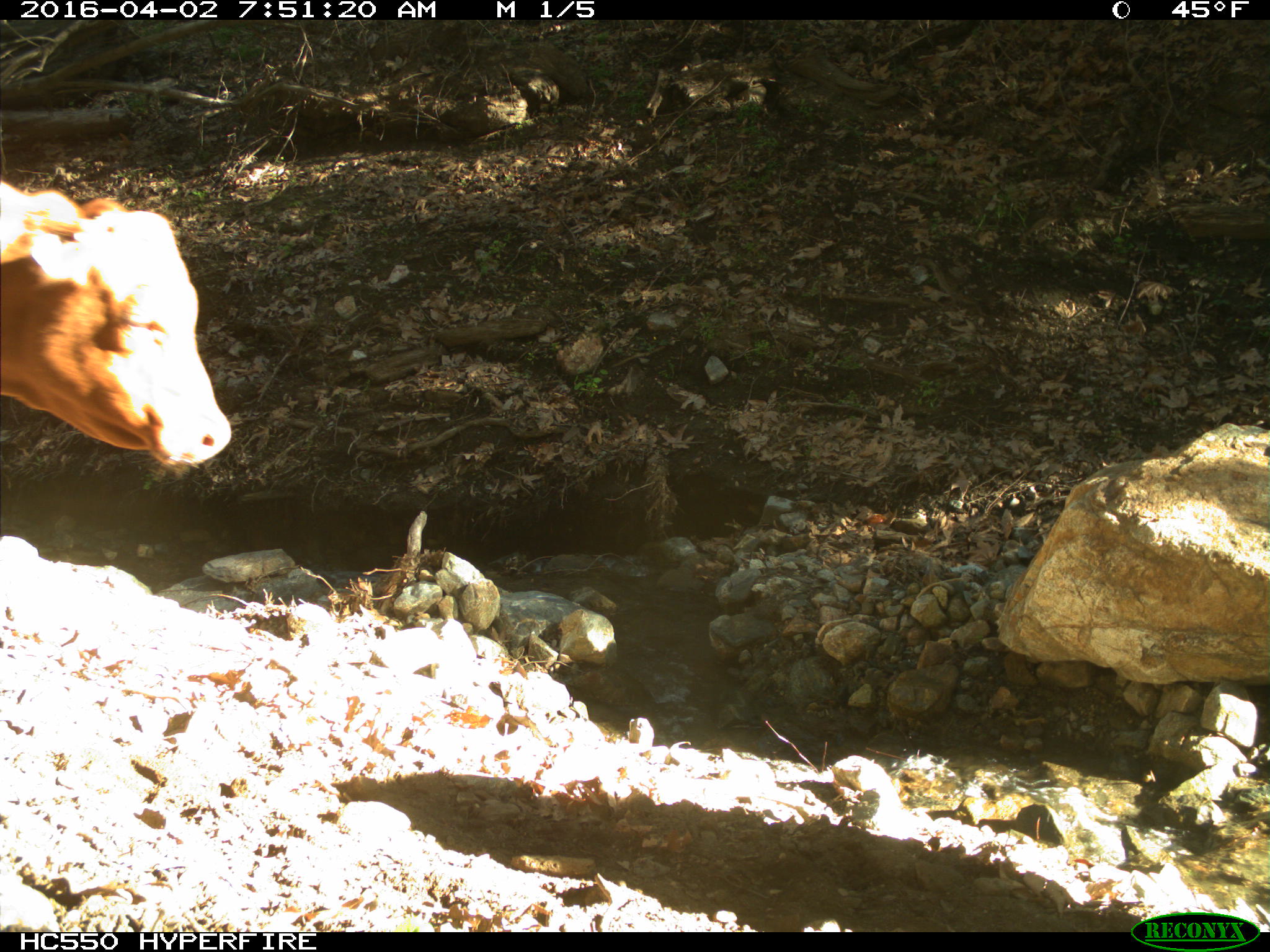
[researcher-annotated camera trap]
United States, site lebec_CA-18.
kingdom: Animalia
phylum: Chordata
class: Mammalia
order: Artiodactyla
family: Bovidae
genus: Bos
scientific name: Bos taurus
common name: domestic cow